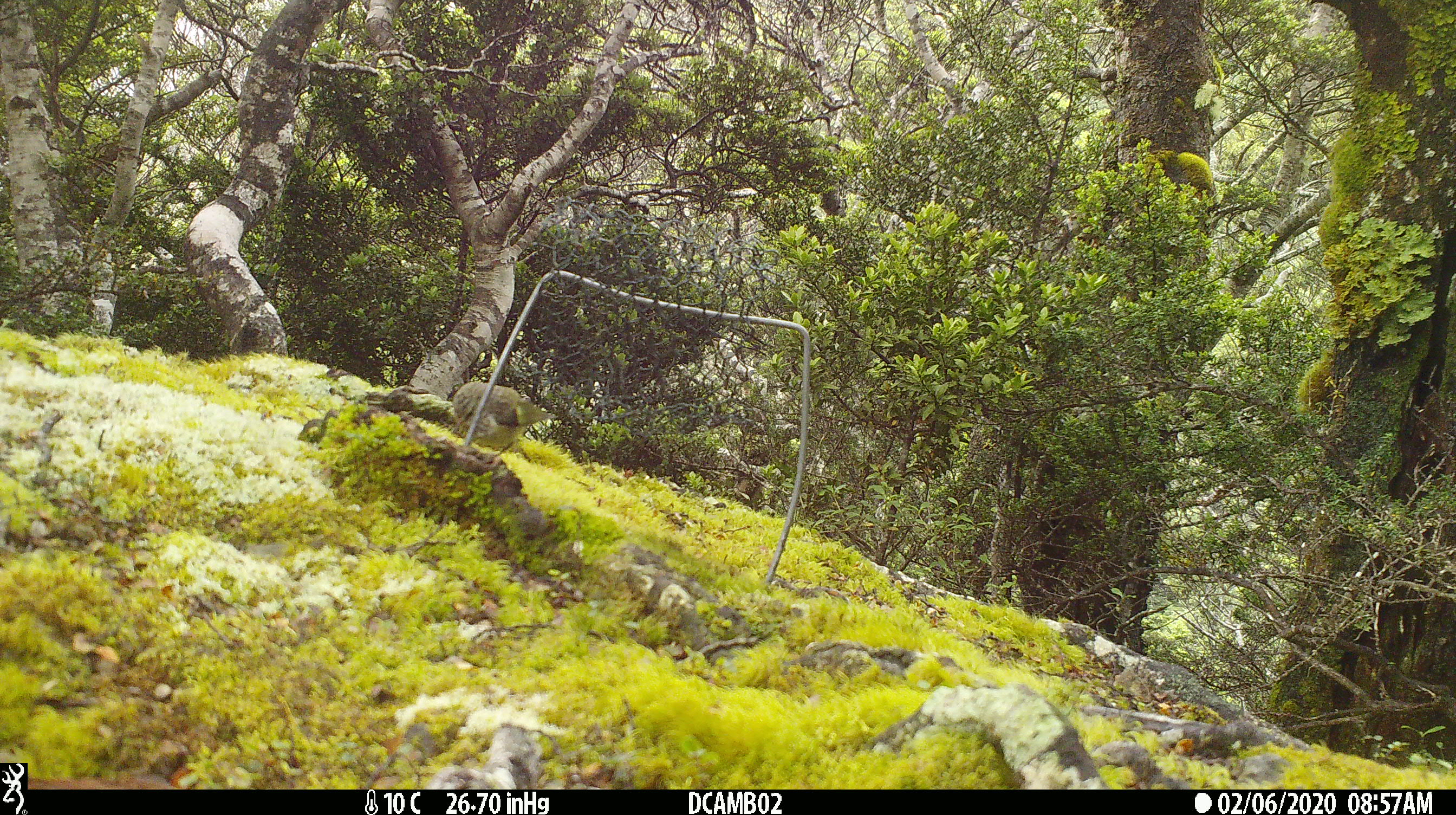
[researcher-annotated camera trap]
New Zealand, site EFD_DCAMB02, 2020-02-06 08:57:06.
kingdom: Animalia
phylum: Chordata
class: Aves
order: Passeriformes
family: Acanthisittidae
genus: Acanthisitta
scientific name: Acanthisitta chloris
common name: rifleman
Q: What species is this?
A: Rifleman (Acanthisitta chloris).